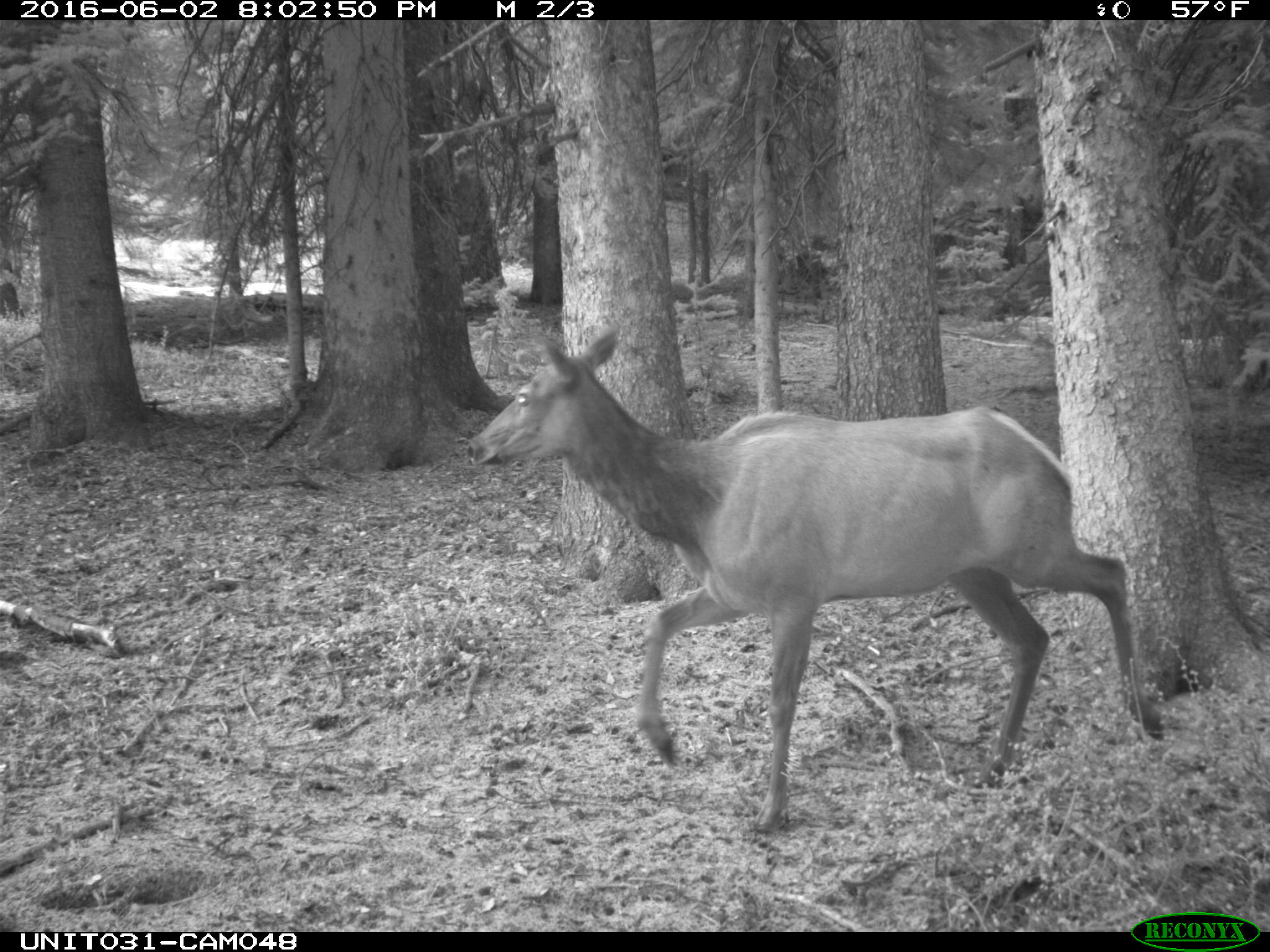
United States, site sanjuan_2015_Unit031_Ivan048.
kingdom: Animalia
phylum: Chordata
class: Mammalia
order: Artiodactyla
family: Cervidae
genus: Cervus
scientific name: Cervus elaphus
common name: red deer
Cervus elaphus (red deer).